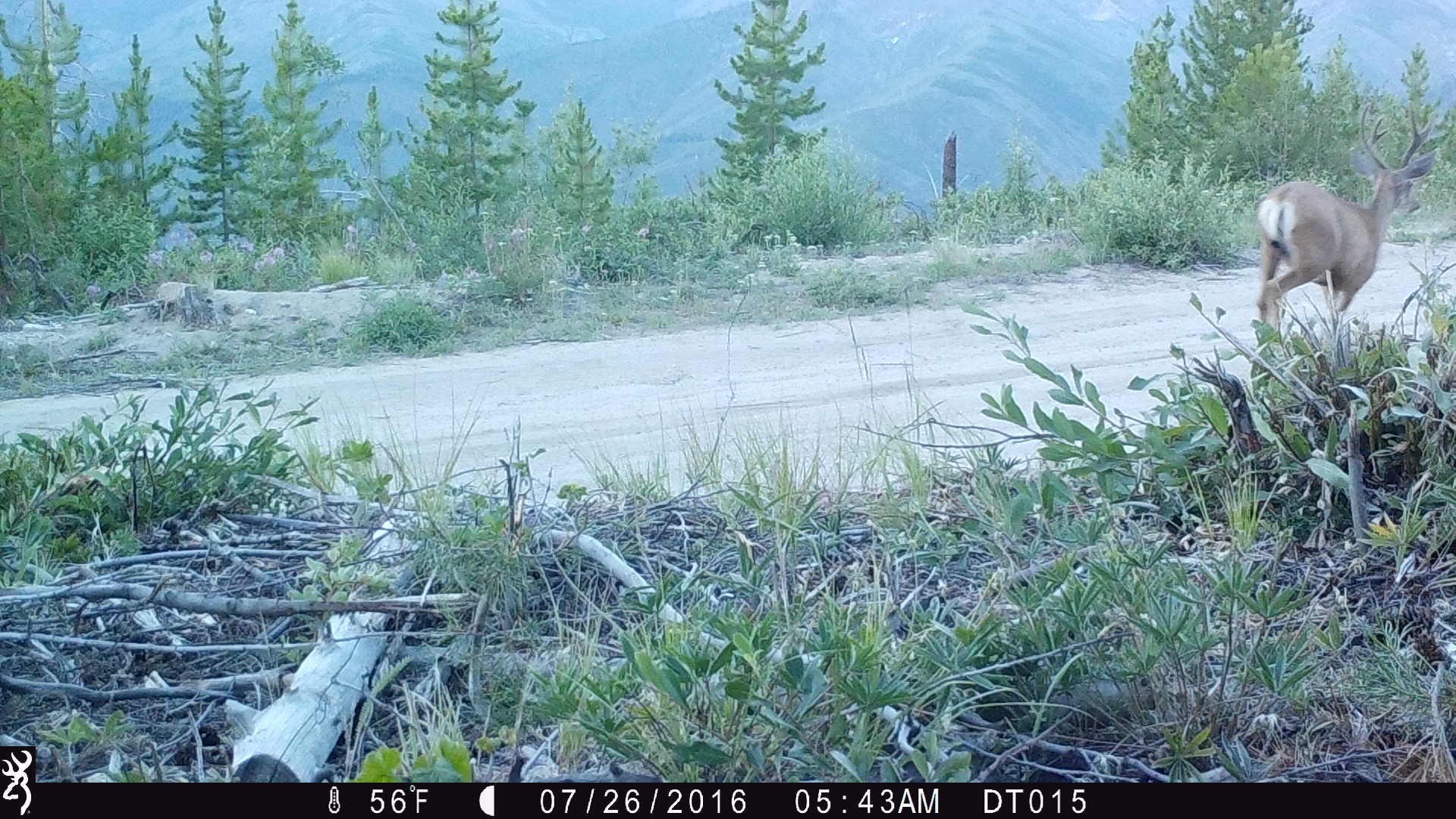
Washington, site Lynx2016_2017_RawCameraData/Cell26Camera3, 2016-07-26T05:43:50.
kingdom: Animalia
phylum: Chordata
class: Mammalia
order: Artiodactyla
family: Cervidae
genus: Odocoileus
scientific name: Odocoileus hemionus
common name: mule deer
Odocoileus hemionus (mule deer). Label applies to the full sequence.